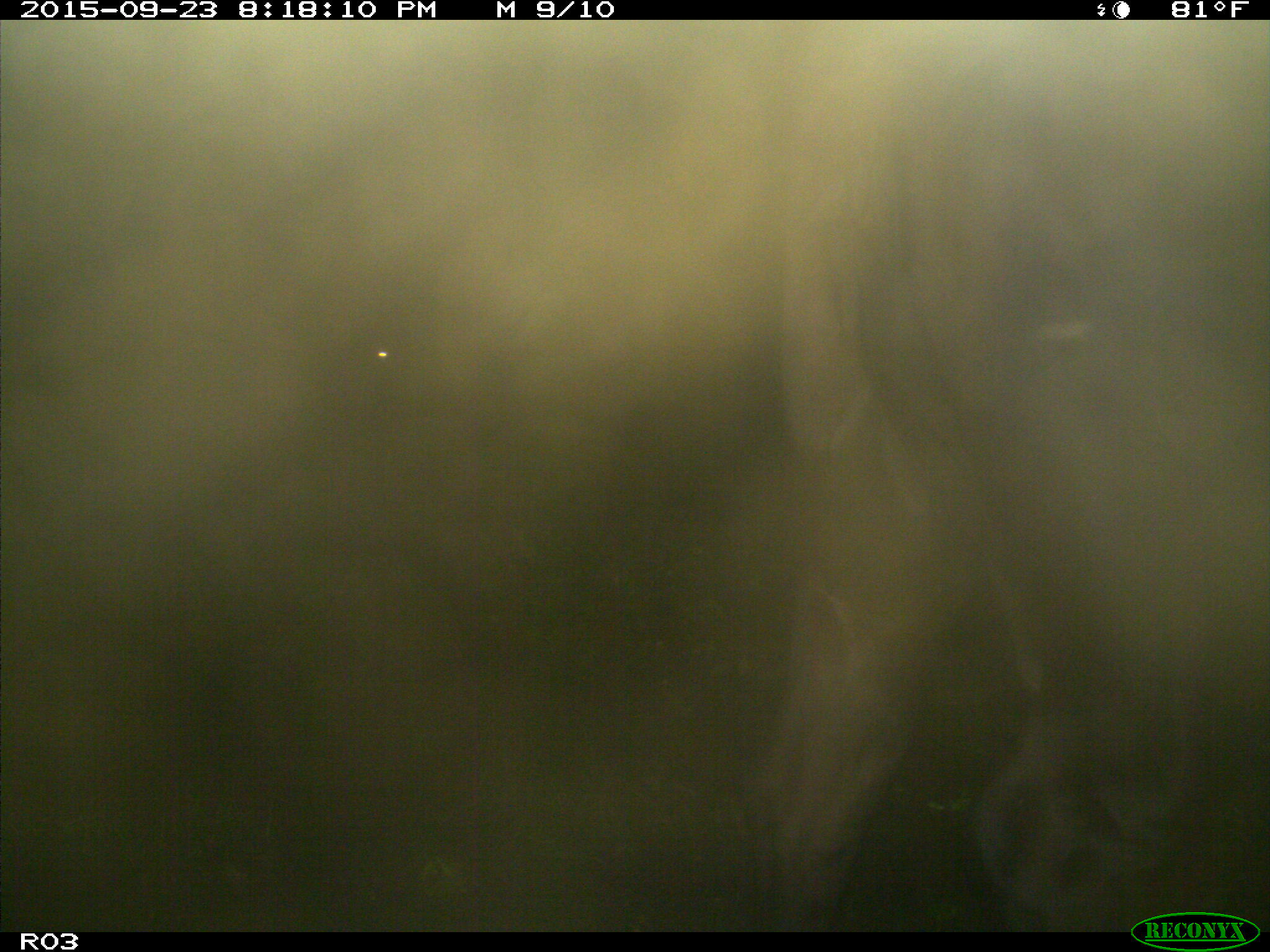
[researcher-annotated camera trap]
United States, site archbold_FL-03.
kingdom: Animalia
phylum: Chordata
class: Mammalia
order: Artiodactyla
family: Bovidae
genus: Bos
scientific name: Bos taurus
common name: domestic cow